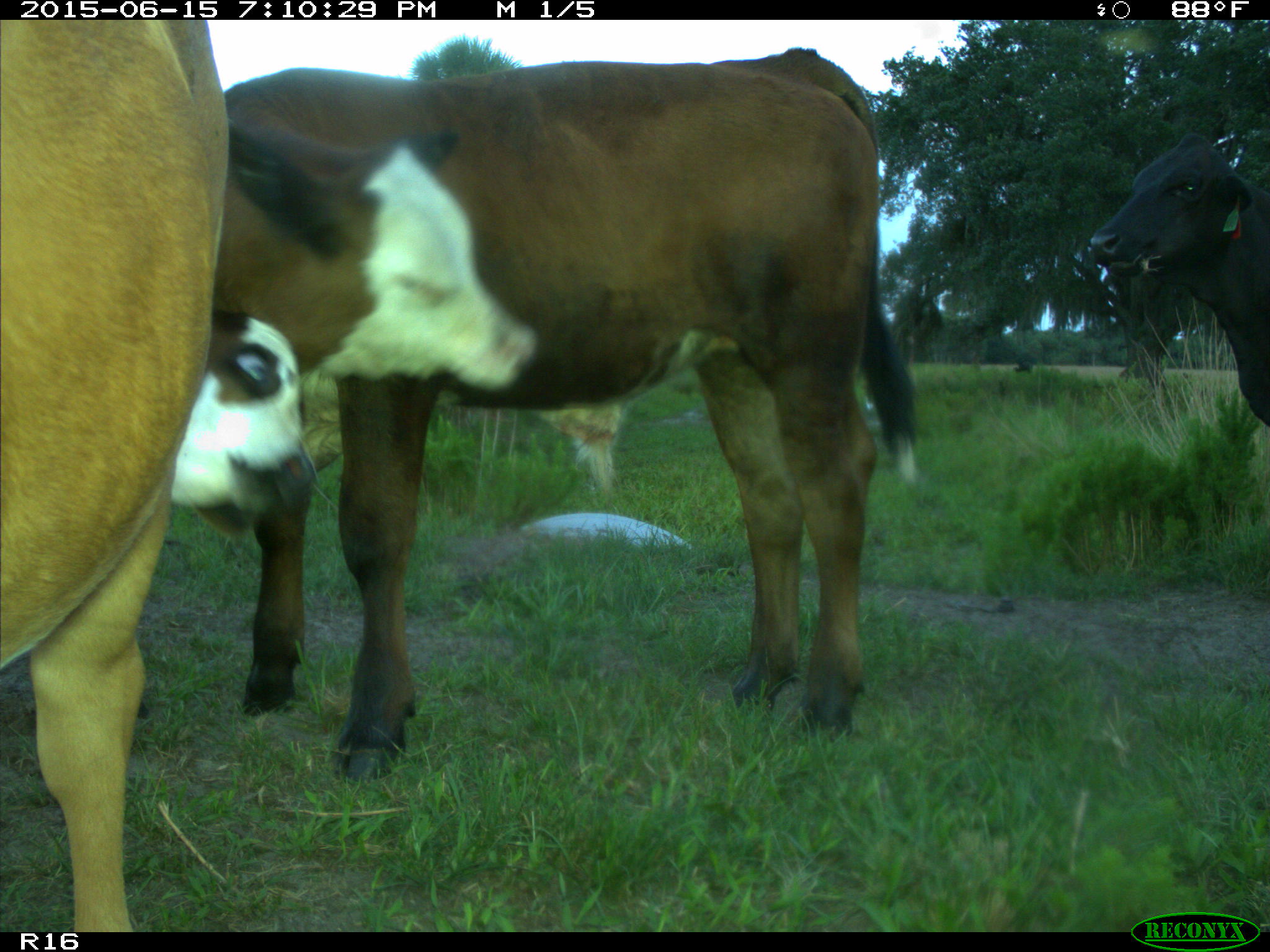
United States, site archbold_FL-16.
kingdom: Animalia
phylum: Chordata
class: Mammalia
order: Artiodactyla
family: Bovidae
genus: Bos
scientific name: Bos taurus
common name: domestic cow